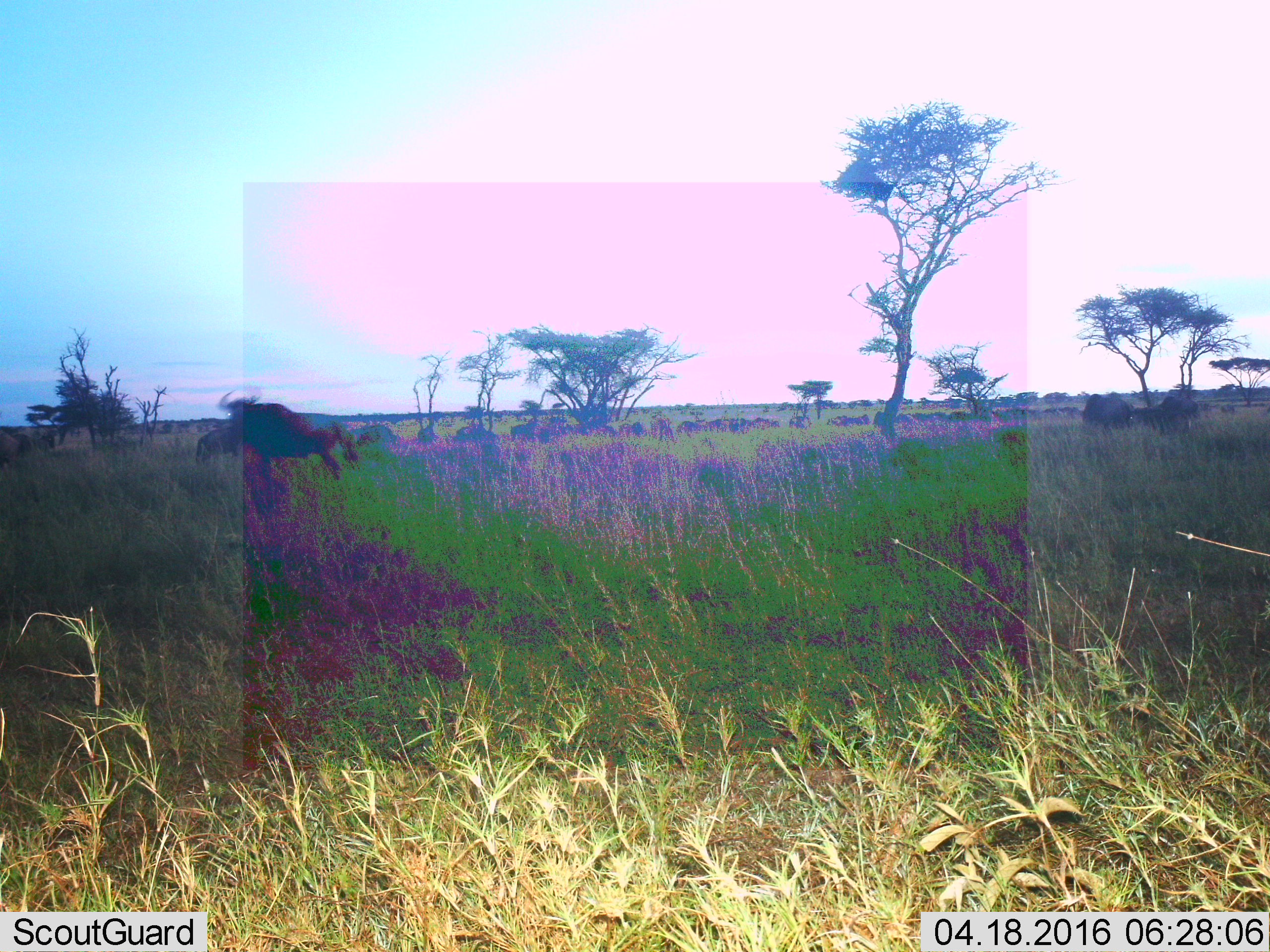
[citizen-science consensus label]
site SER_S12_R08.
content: unidentified animal